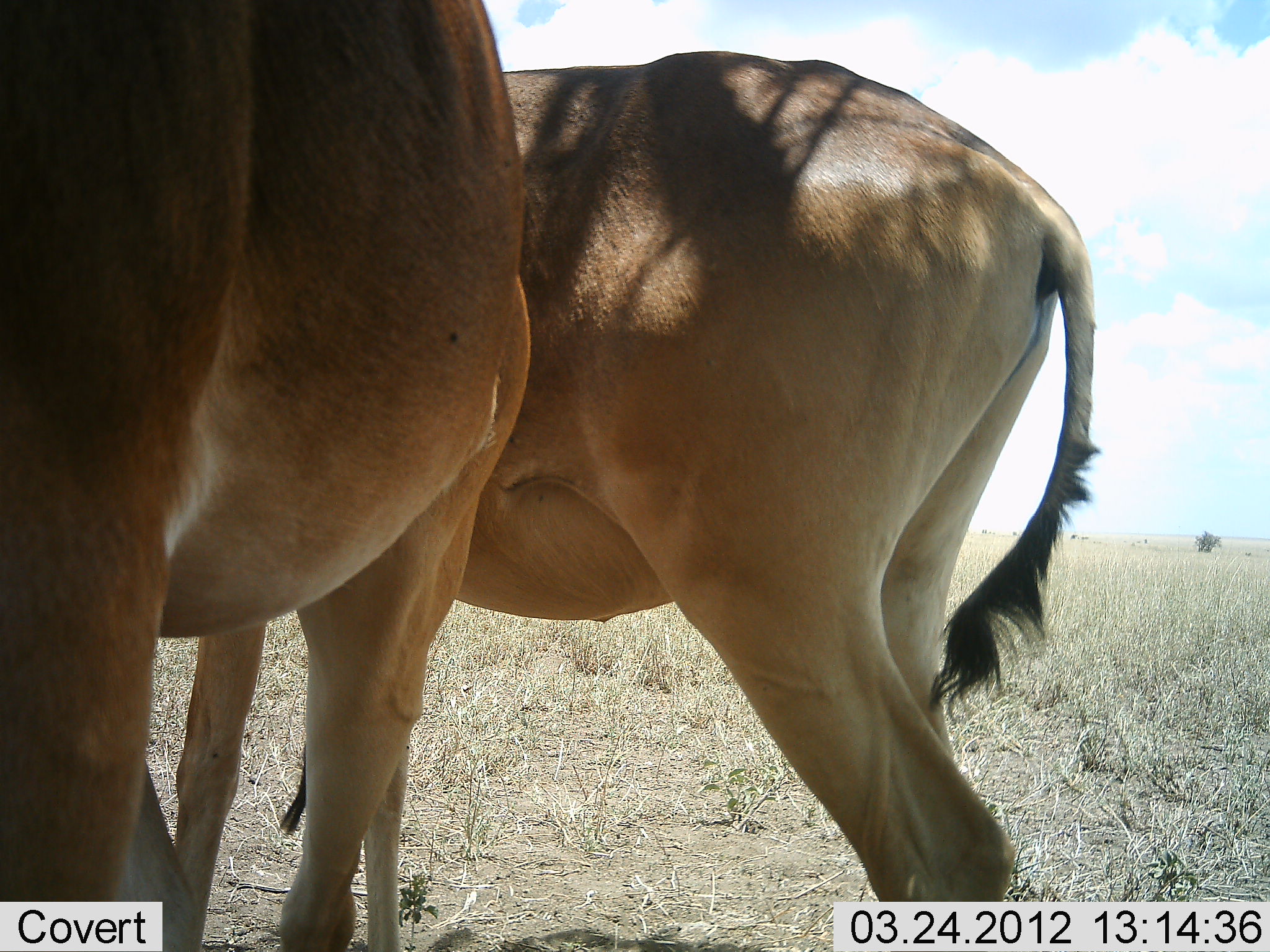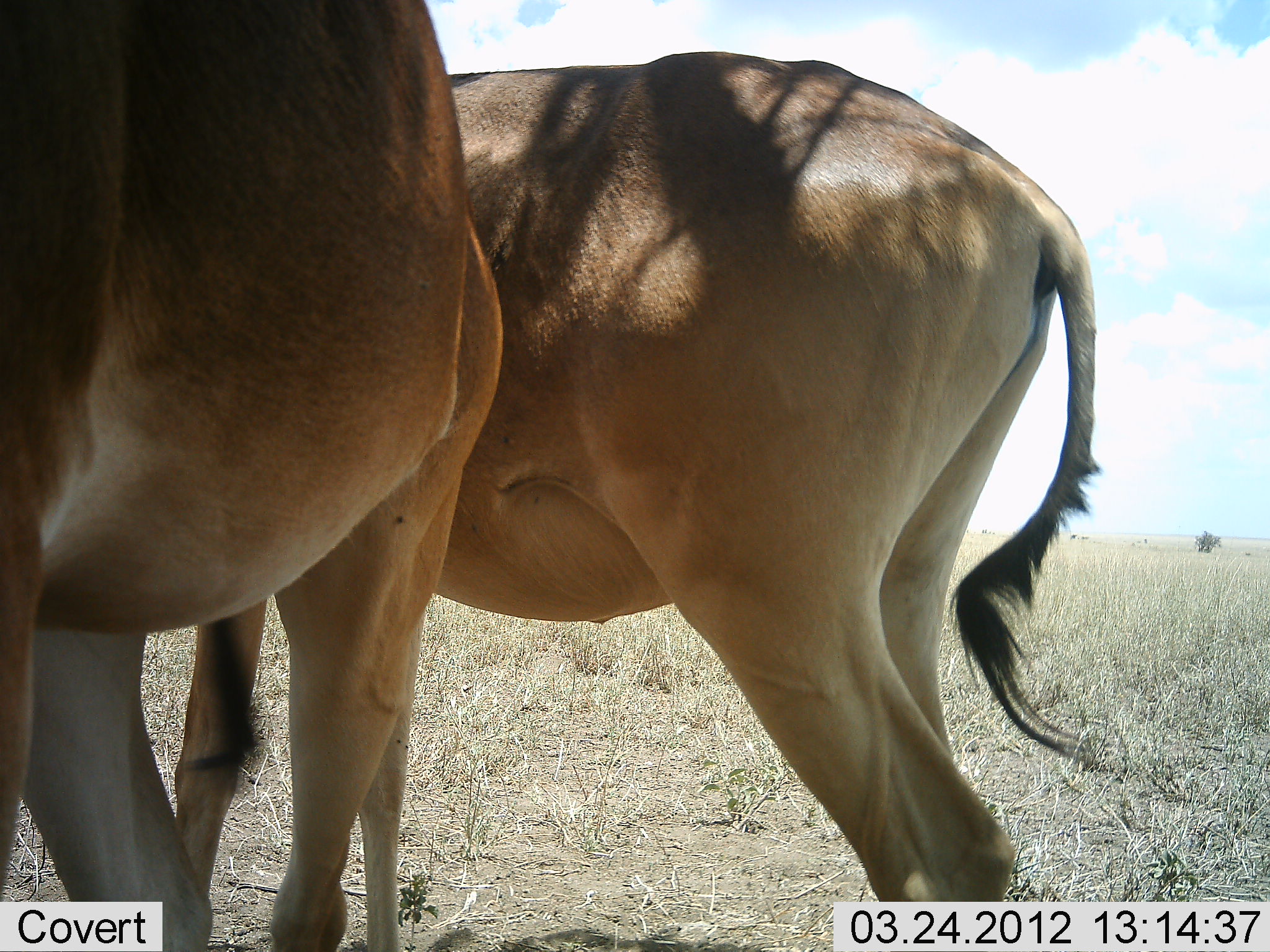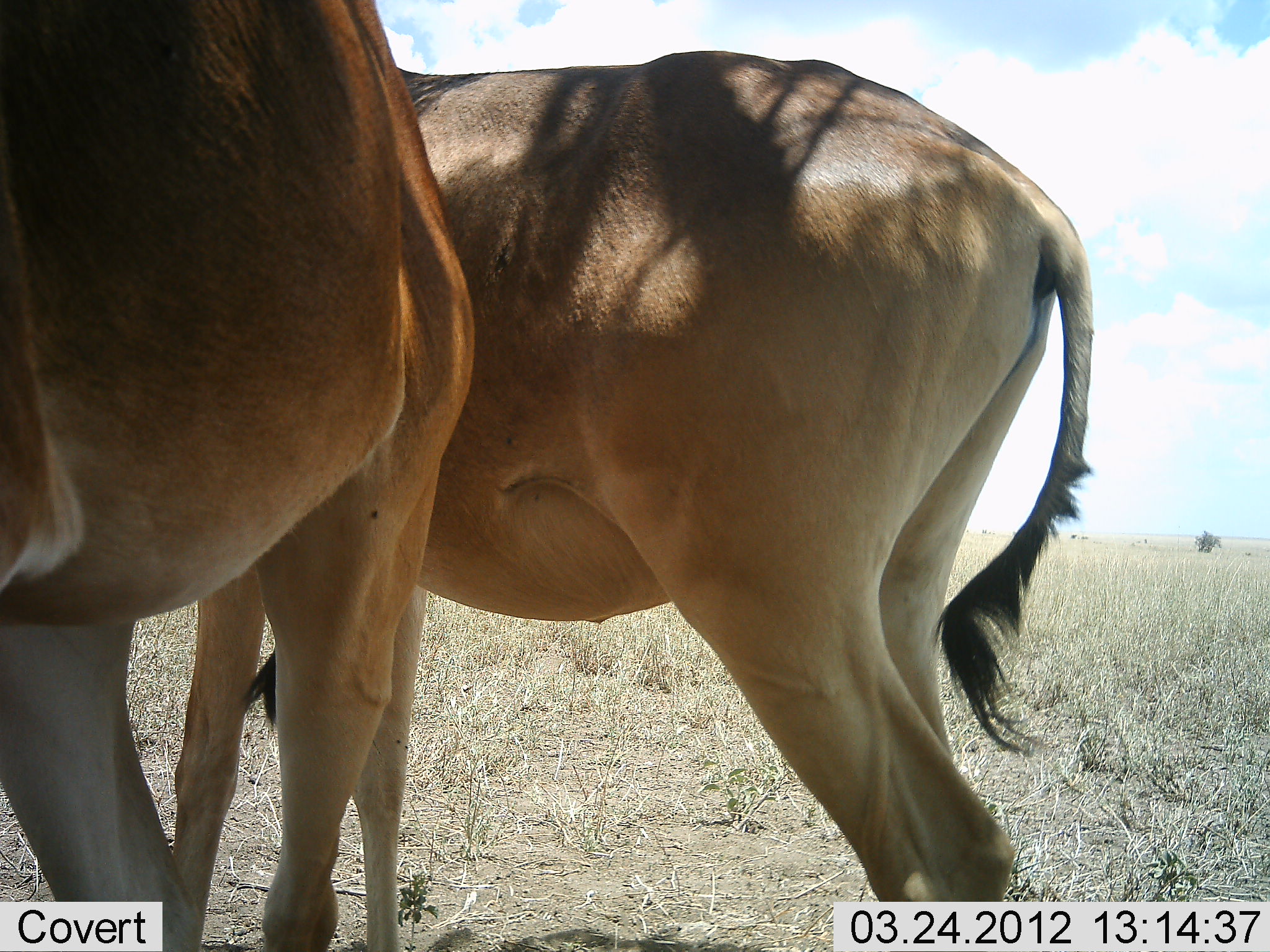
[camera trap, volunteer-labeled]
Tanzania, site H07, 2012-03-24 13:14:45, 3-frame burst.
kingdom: Animalia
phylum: Chordata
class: Mammalia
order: Artiodactyla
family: Bovidae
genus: Alcelaphus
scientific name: Alcelaphus buselaphus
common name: hartebeest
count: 2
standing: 100%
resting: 0%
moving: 3%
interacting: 0%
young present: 0%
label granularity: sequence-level